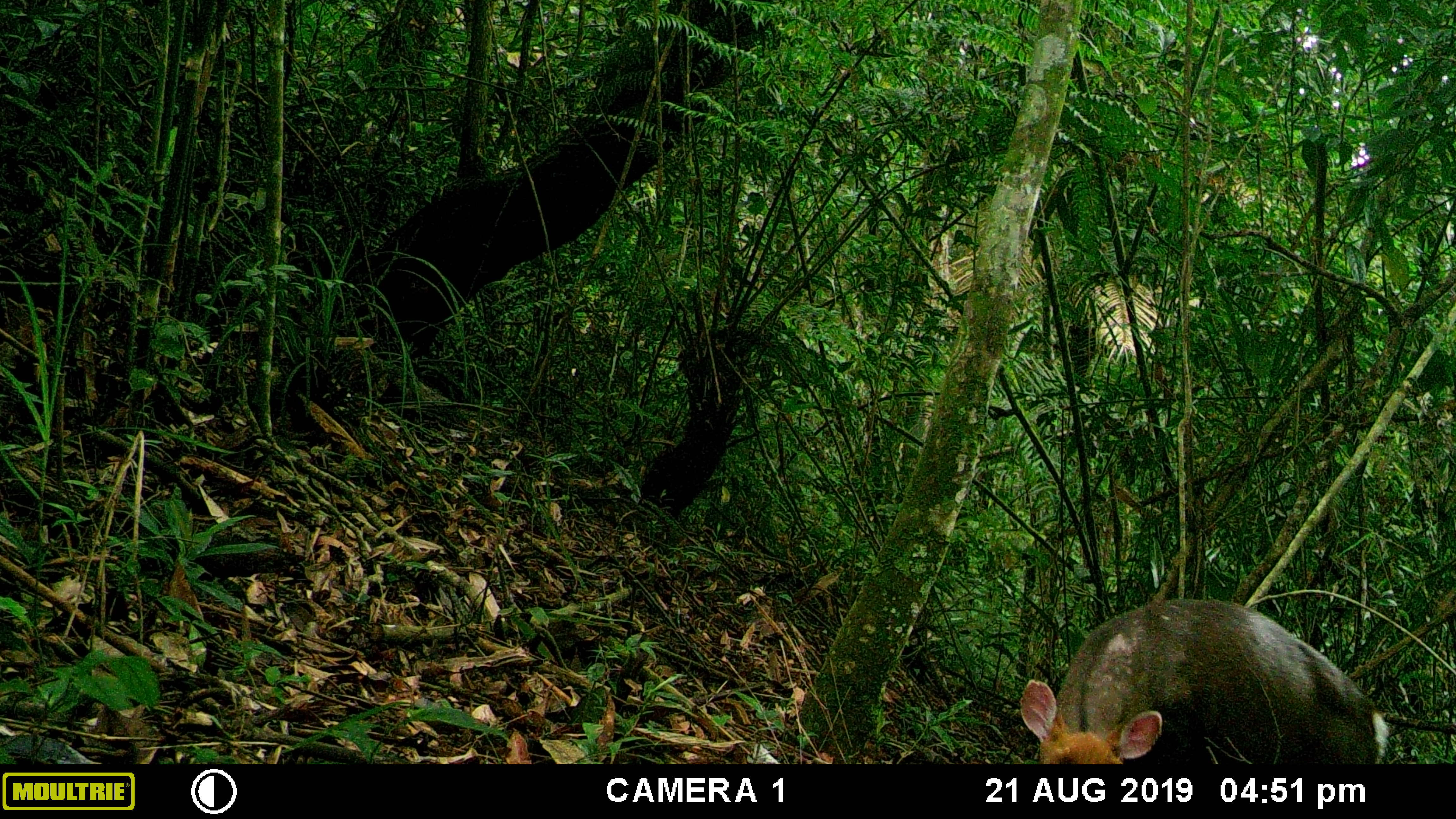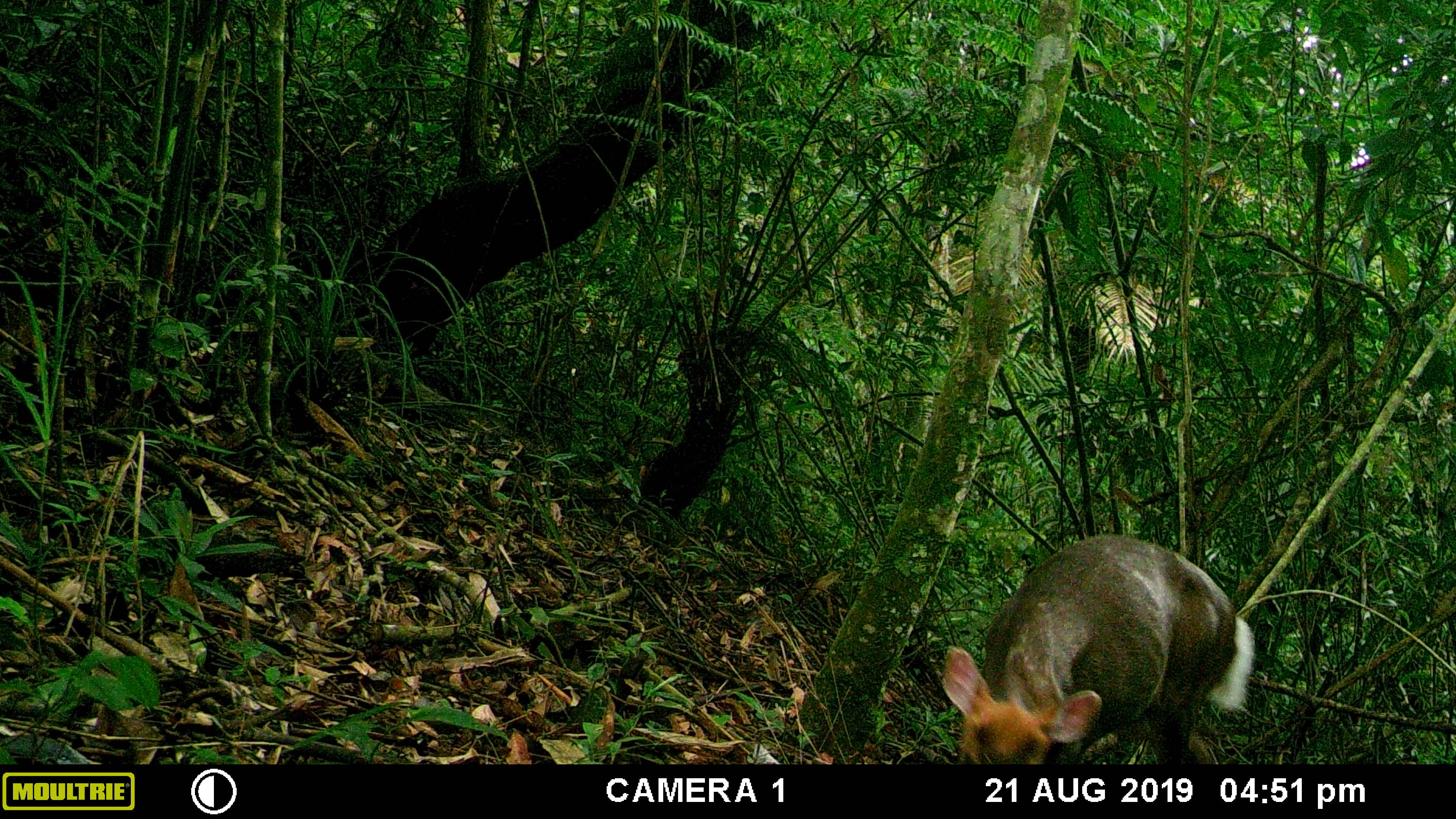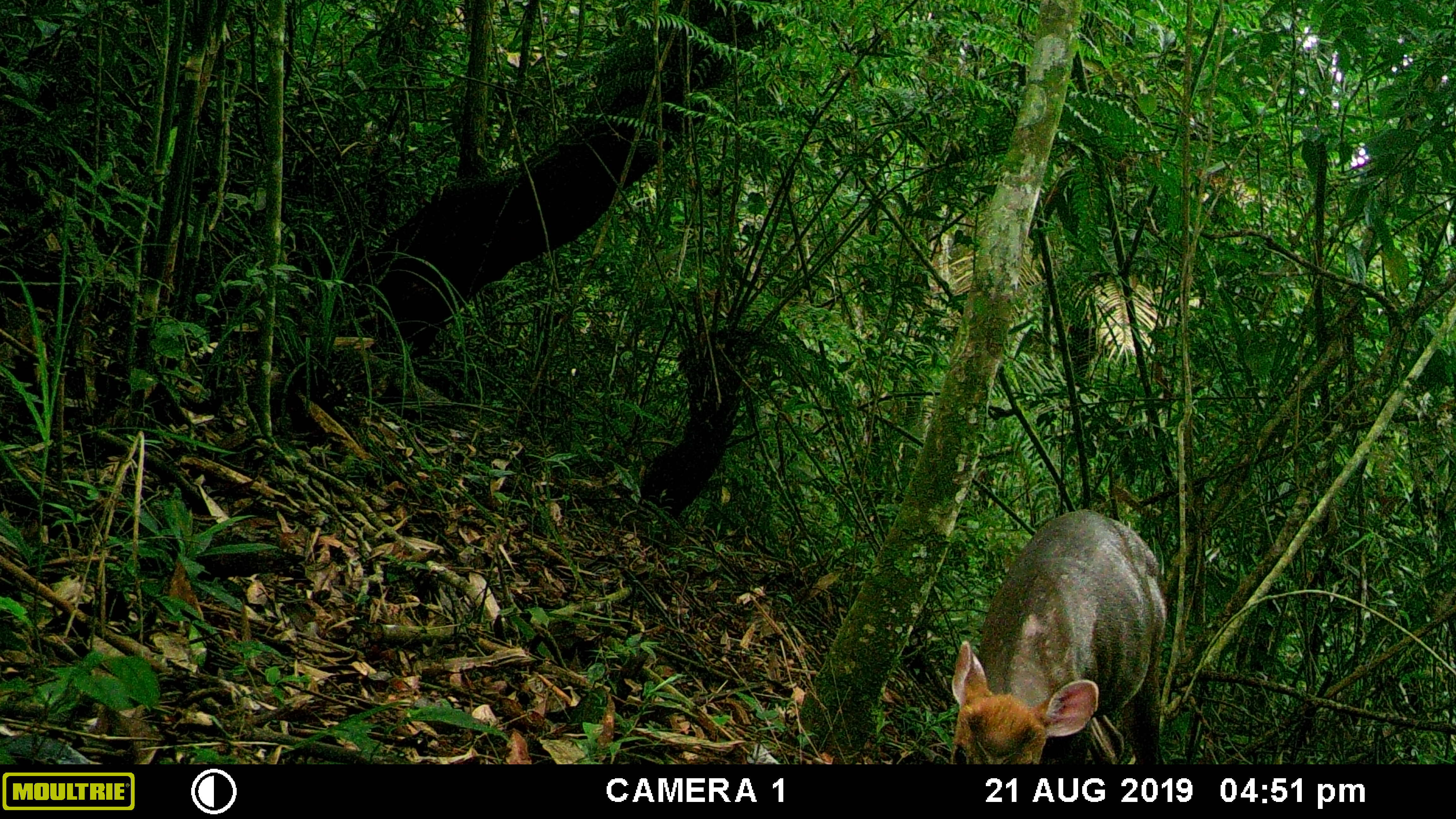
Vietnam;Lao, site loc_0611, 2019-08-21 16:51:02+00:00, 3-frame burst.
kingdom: Animalia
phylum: Chordata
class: Mammalia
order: Artiodactyla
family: Cervidae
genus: Muntiacus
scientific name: Muntiacus rooseveltorum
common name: roosevelt's muntjac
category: roosevelts muntjac group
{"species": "roosevelts muntjac group (roosevelt's muntjac) (Muntiacus rooseveltorum)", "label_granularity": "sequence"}